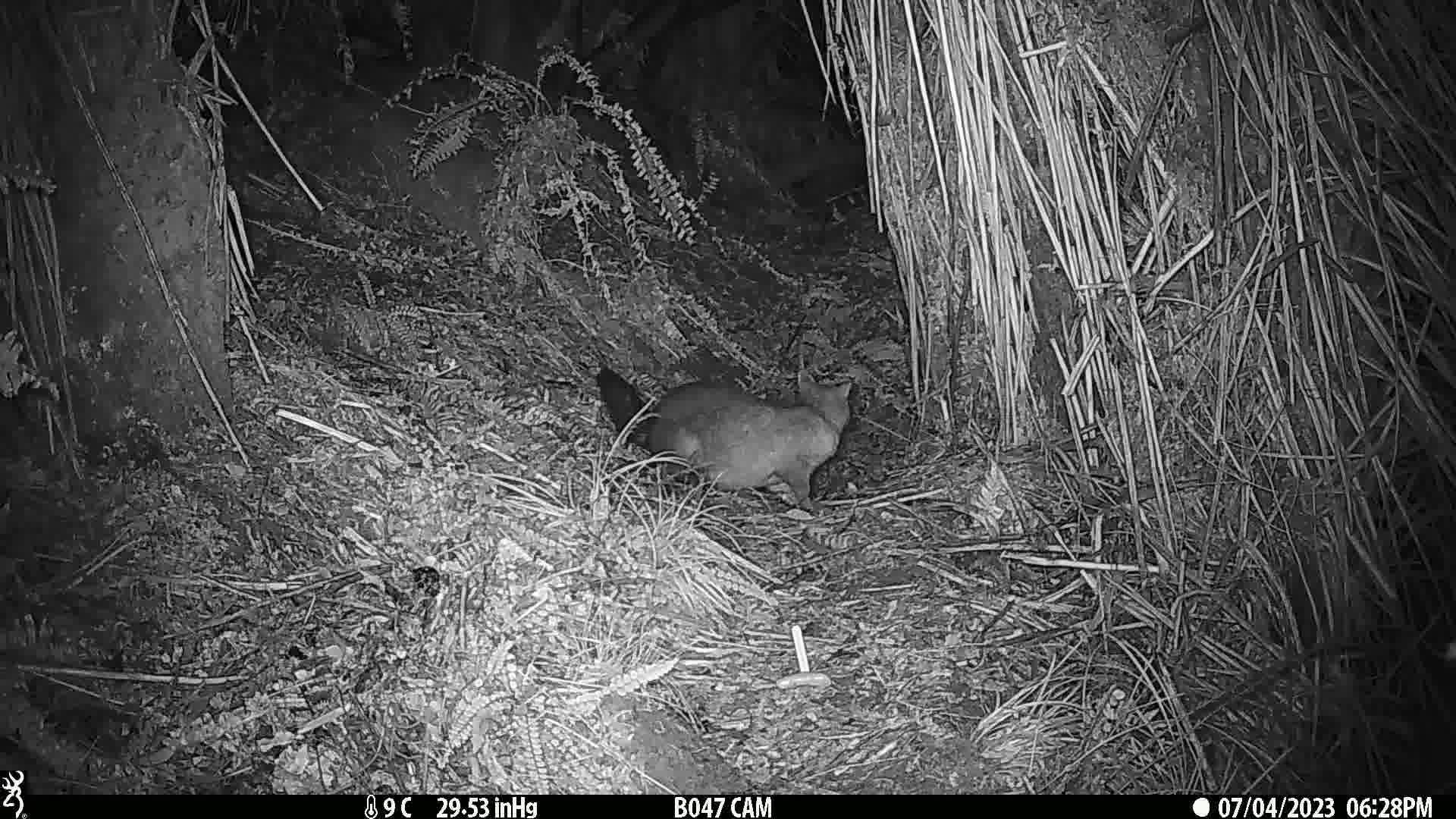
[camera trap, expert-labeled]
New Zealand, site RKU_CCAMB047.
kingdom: Animalia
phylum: Chordata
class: Mammalia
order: Diprotodontia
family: Phalangeridae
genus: Trichosurus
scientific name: Trichosurus vulpecula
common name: common brushtail possum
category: possum